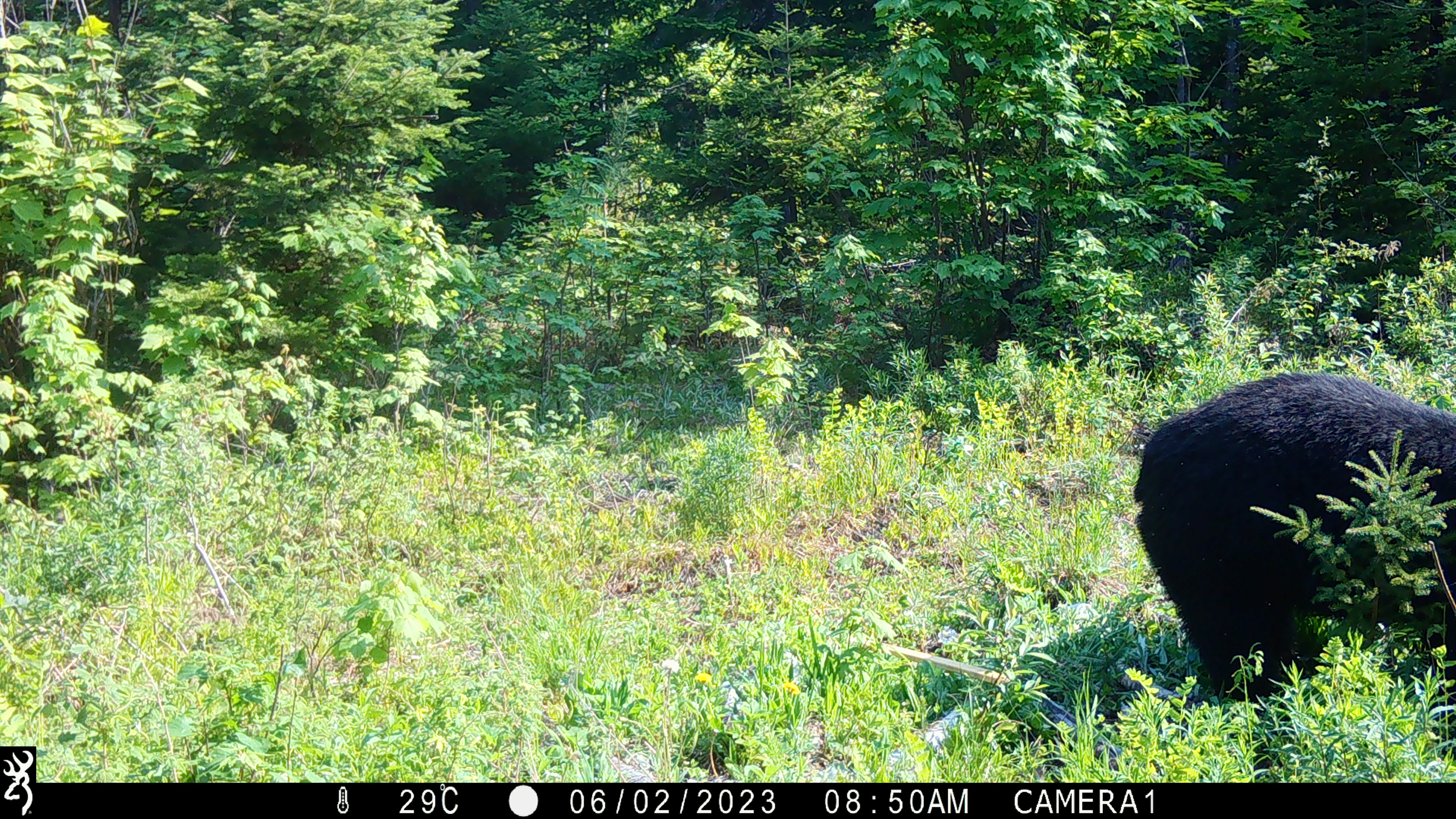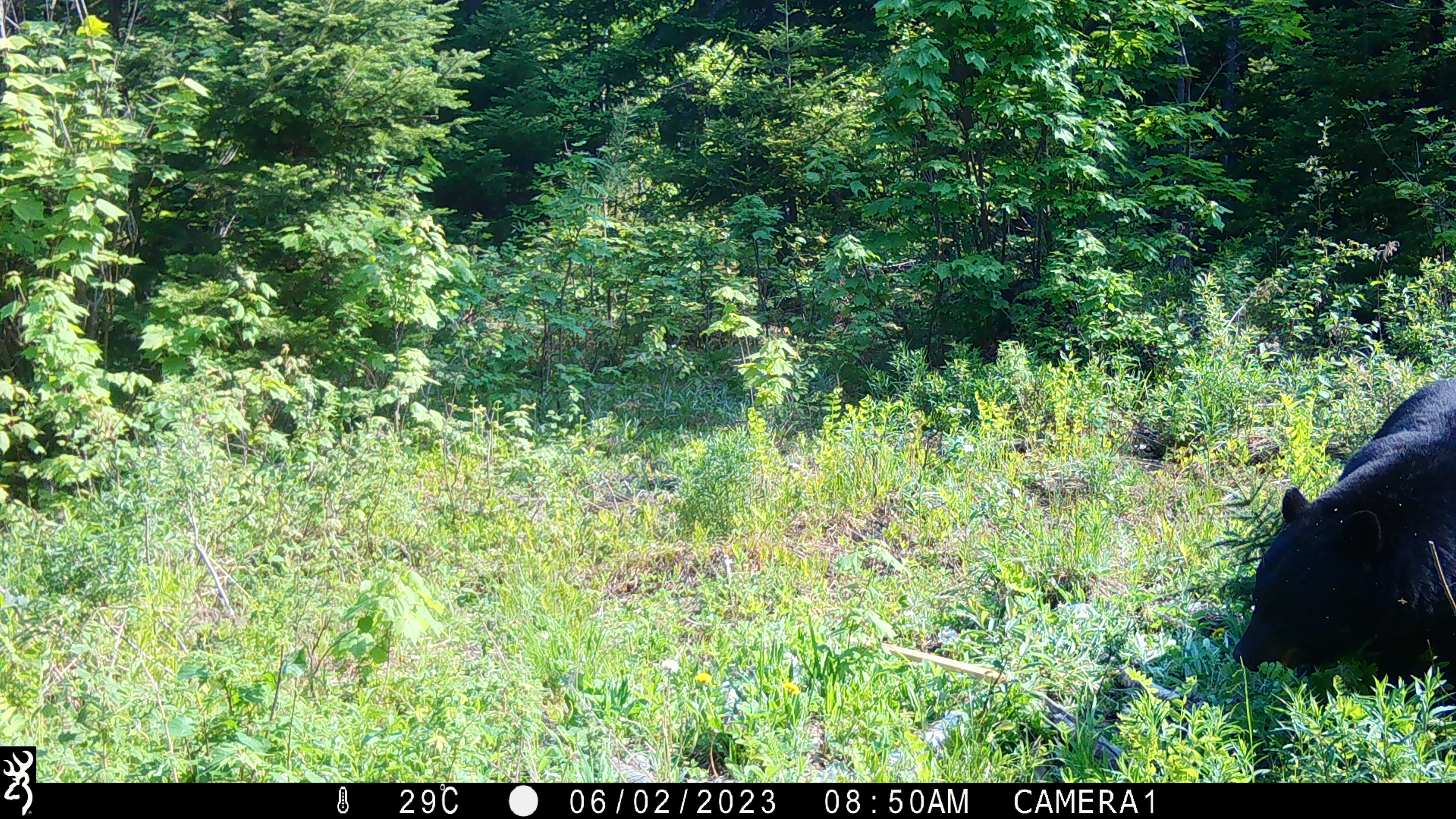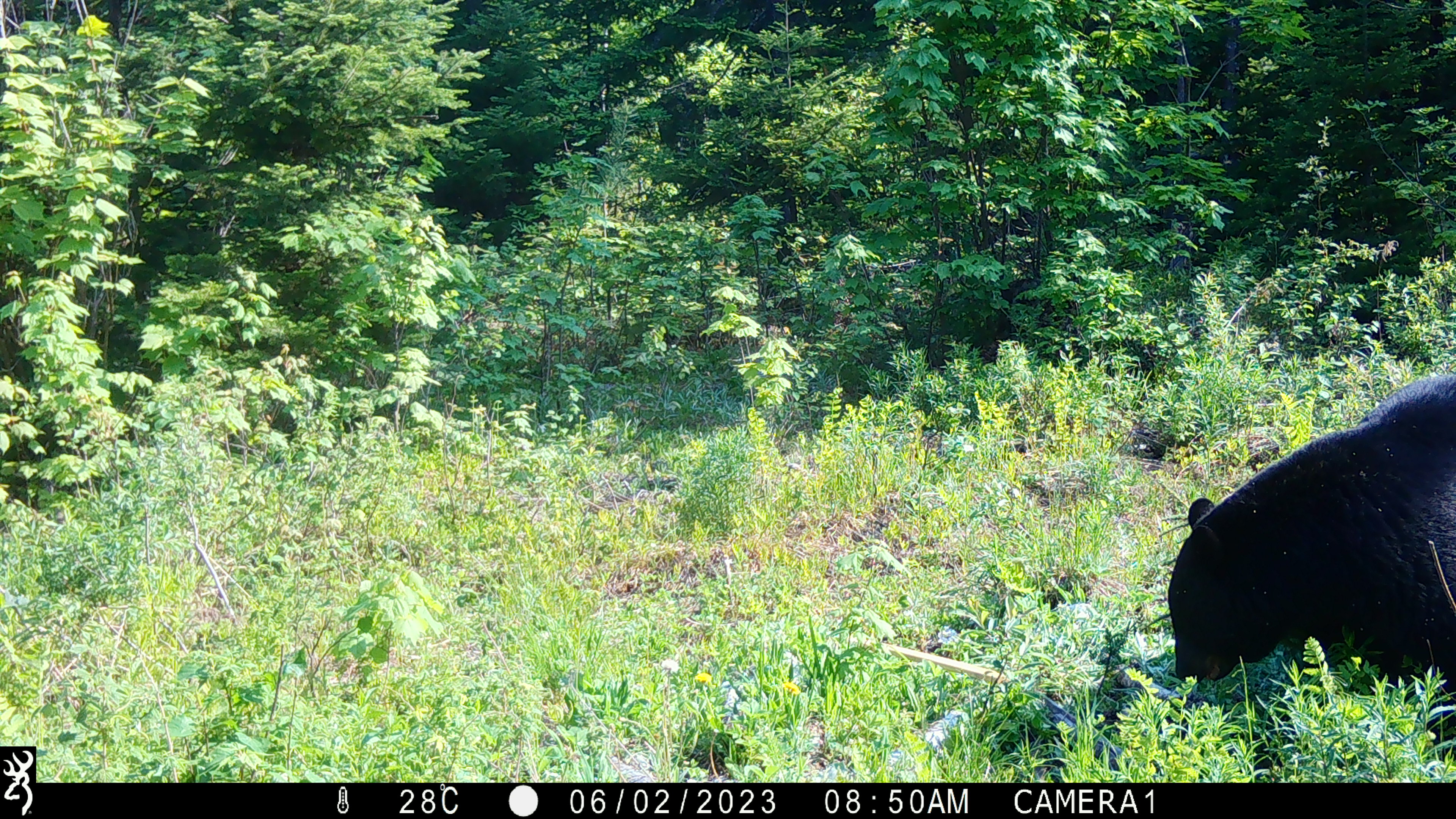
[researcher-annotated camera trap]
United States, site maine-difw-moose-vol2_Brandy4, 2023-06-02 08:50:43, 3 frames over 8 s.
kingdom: Animalia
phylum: Chordata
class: Mammalia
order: Carnivora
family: Ursidae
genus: Ursus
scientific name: Ursus americanus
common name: black bear